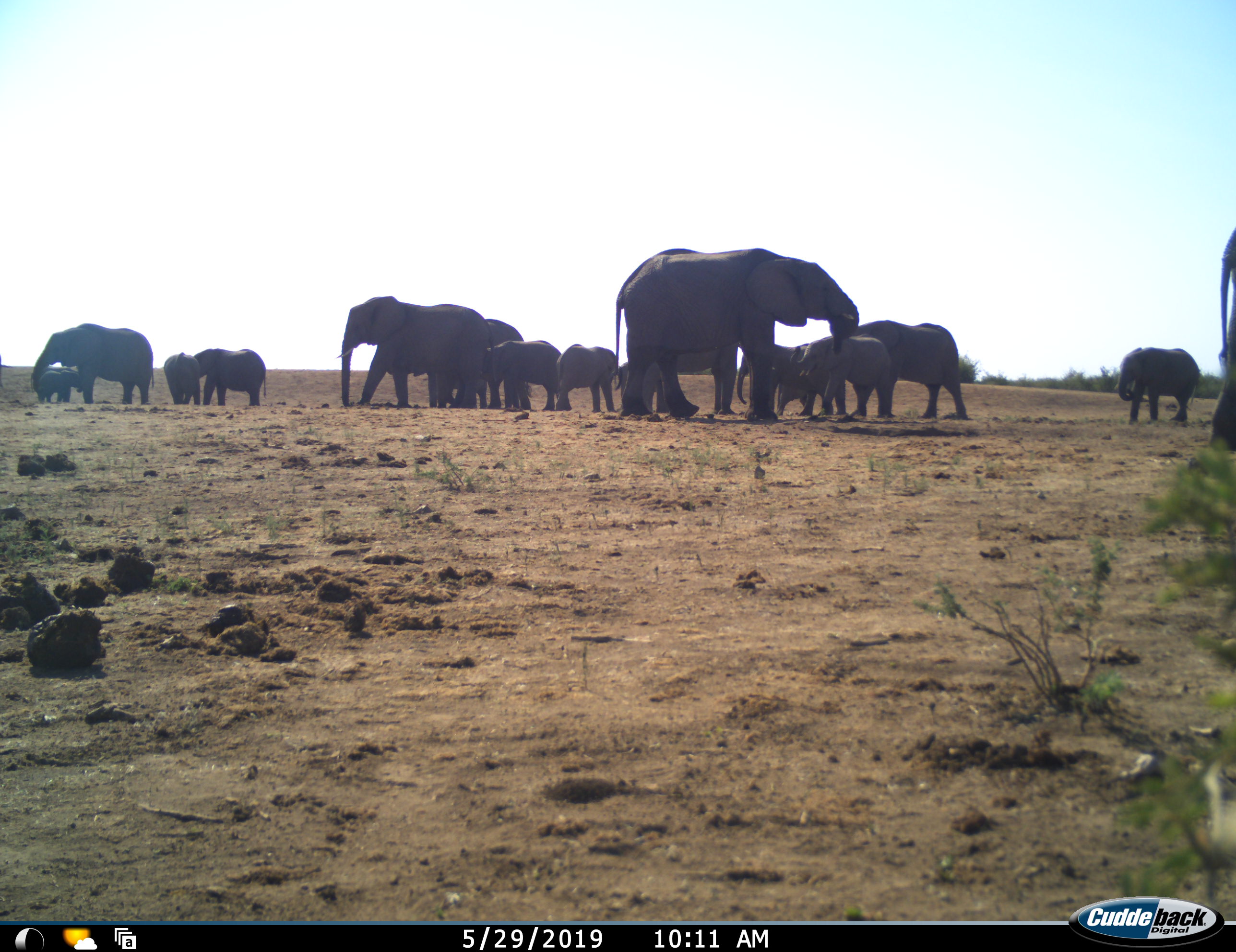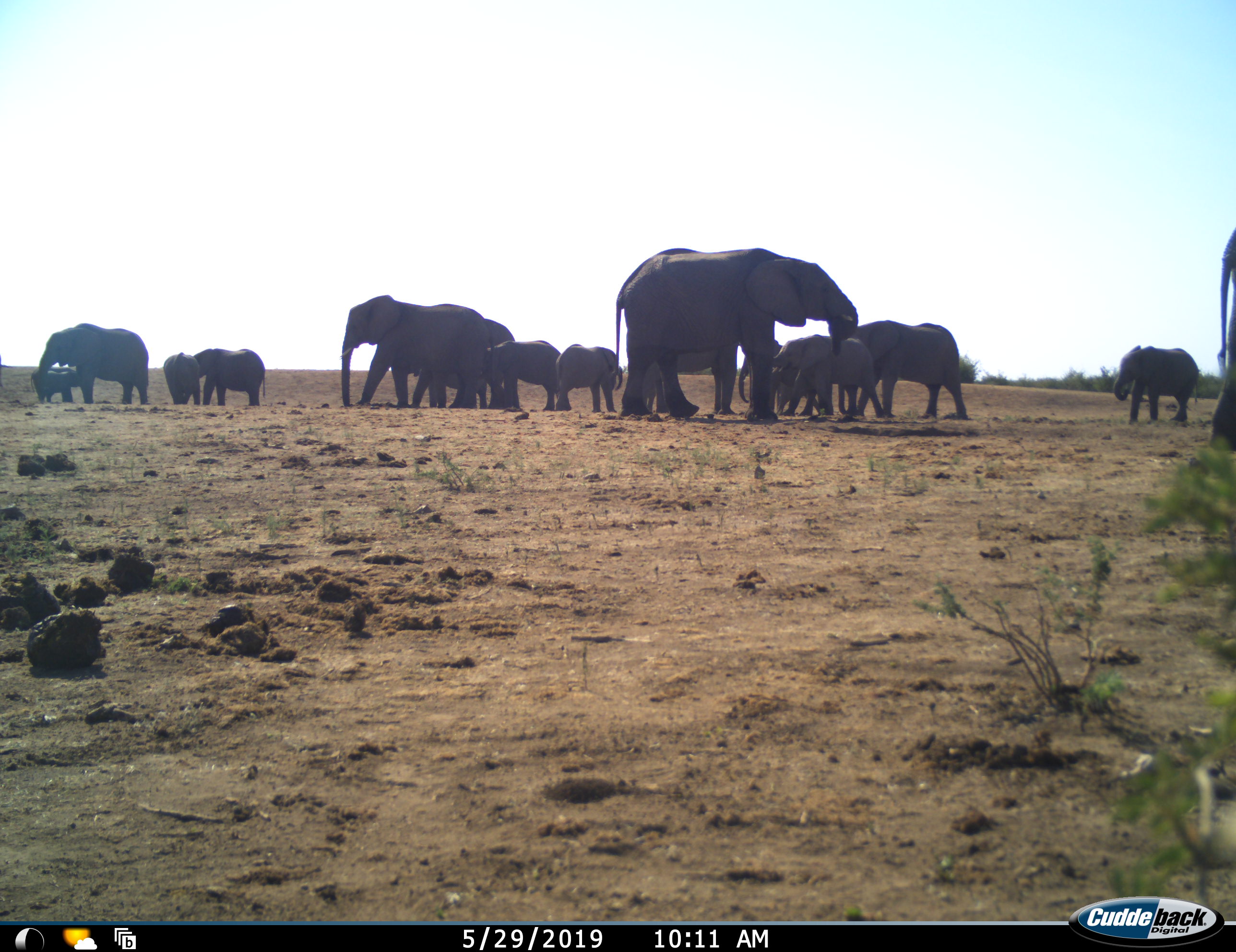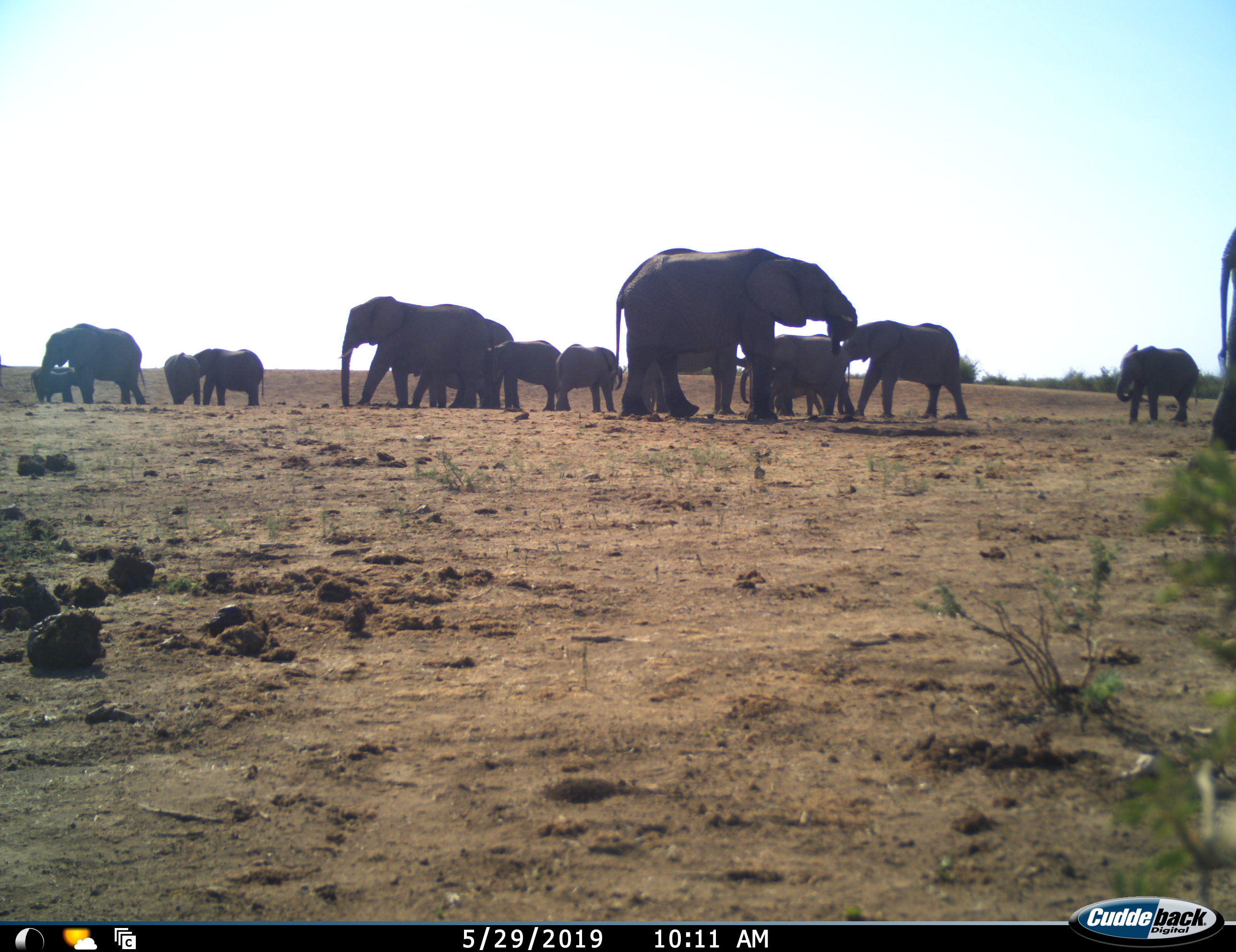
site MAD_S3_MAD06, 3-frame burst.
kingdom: Animalia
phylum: Chordata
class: Mammalia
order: Proboscidea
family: Elephantidae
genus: Loxodonta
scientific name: Loxodonta africana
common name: african bush elephant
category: elephant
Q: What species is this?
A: Elephant (african bush elephant) (Loxodonta africana).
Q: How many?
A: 11-50.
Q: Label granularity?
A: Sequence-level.